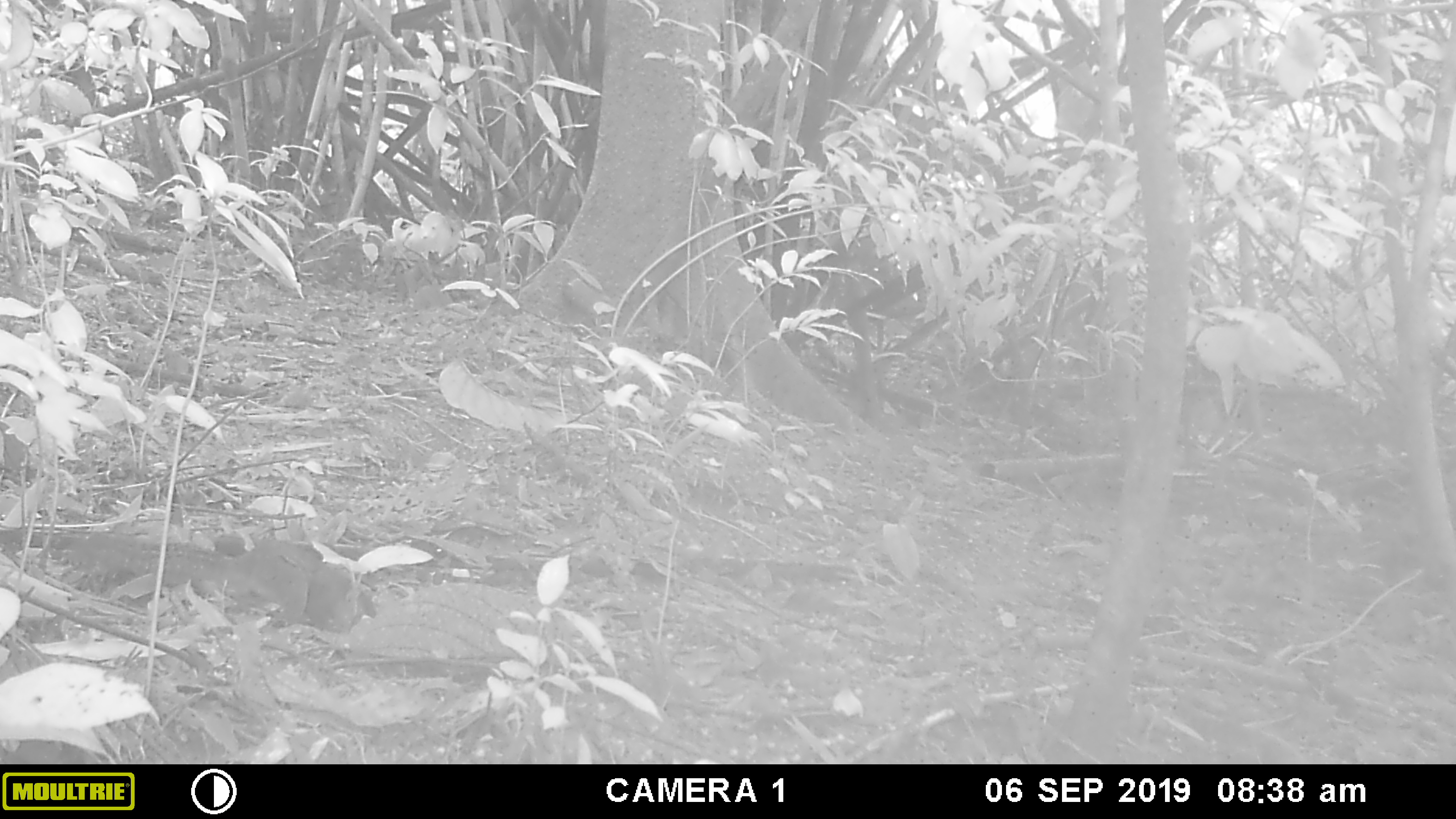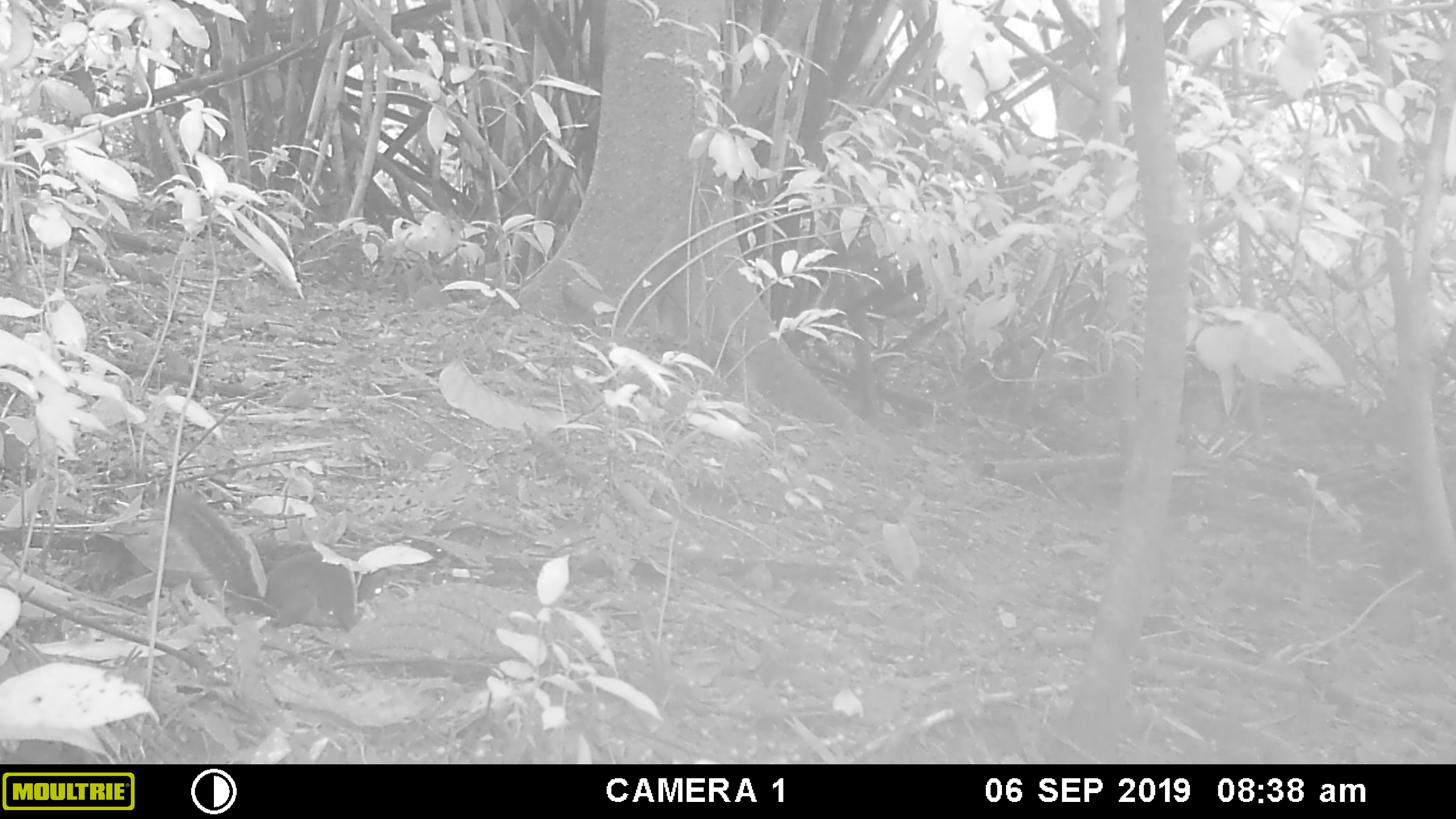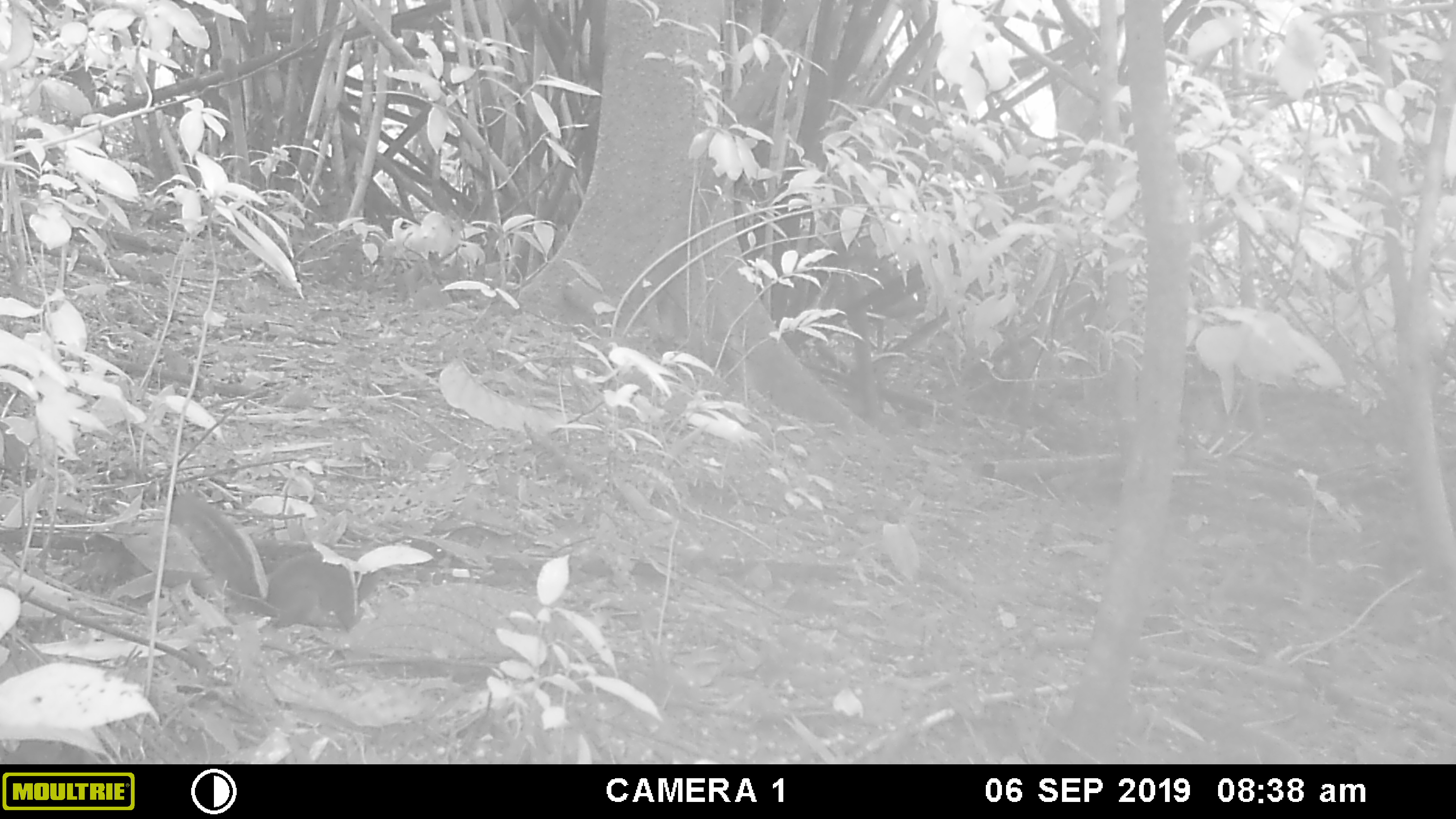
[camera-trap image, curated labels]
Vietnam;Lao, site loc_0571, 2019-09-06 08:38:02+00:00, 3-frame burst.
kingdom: Animalia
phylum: Chordata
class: Mammalia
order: Rodentia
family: Sciuridae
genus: Dremomys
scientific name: Dremomys rufigenis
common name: red-cheeked squirrel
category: red cheeked squirrel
Red cheeked squirrel (red-cheeked squirrel) (Dremomys rufigenis). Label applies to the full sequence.